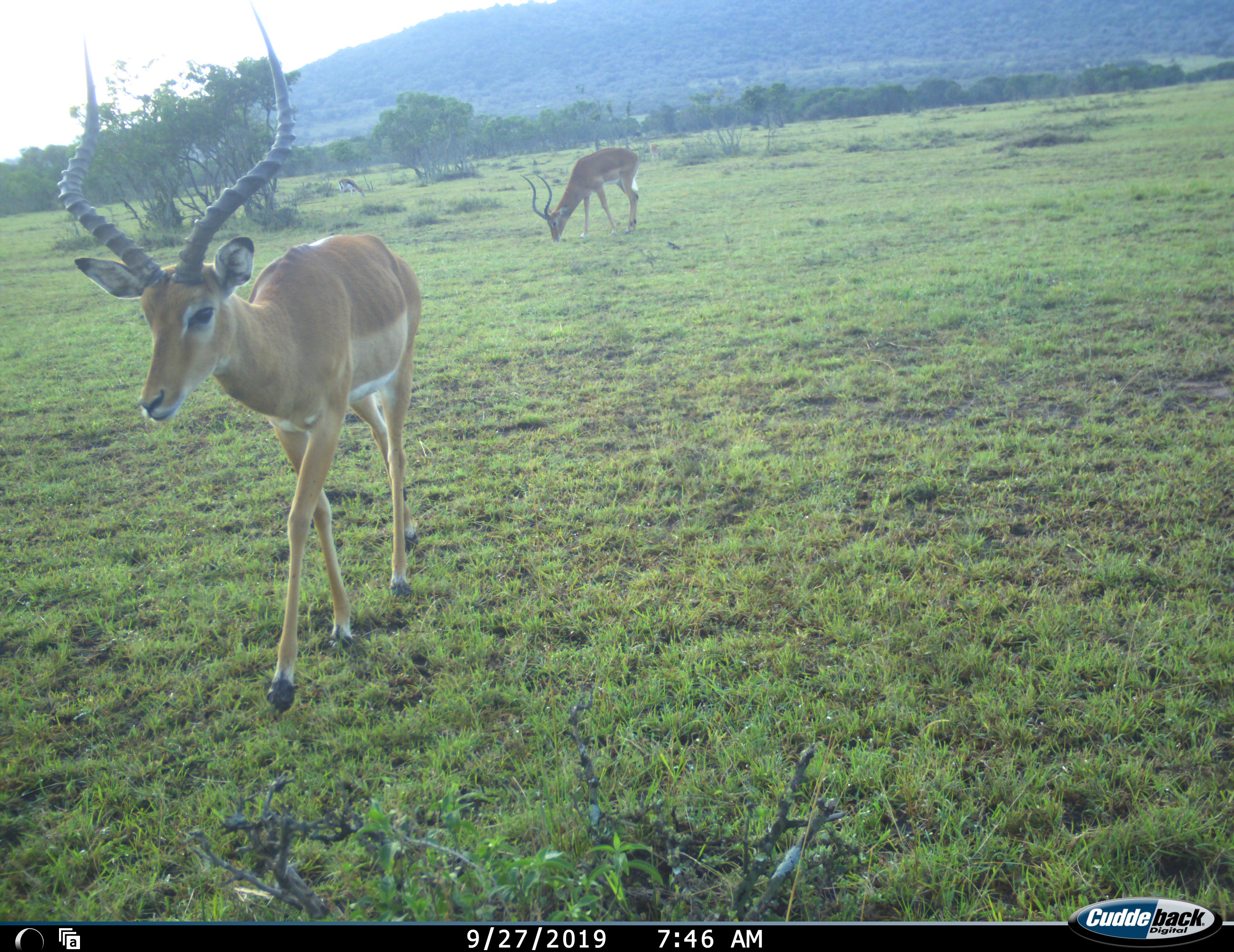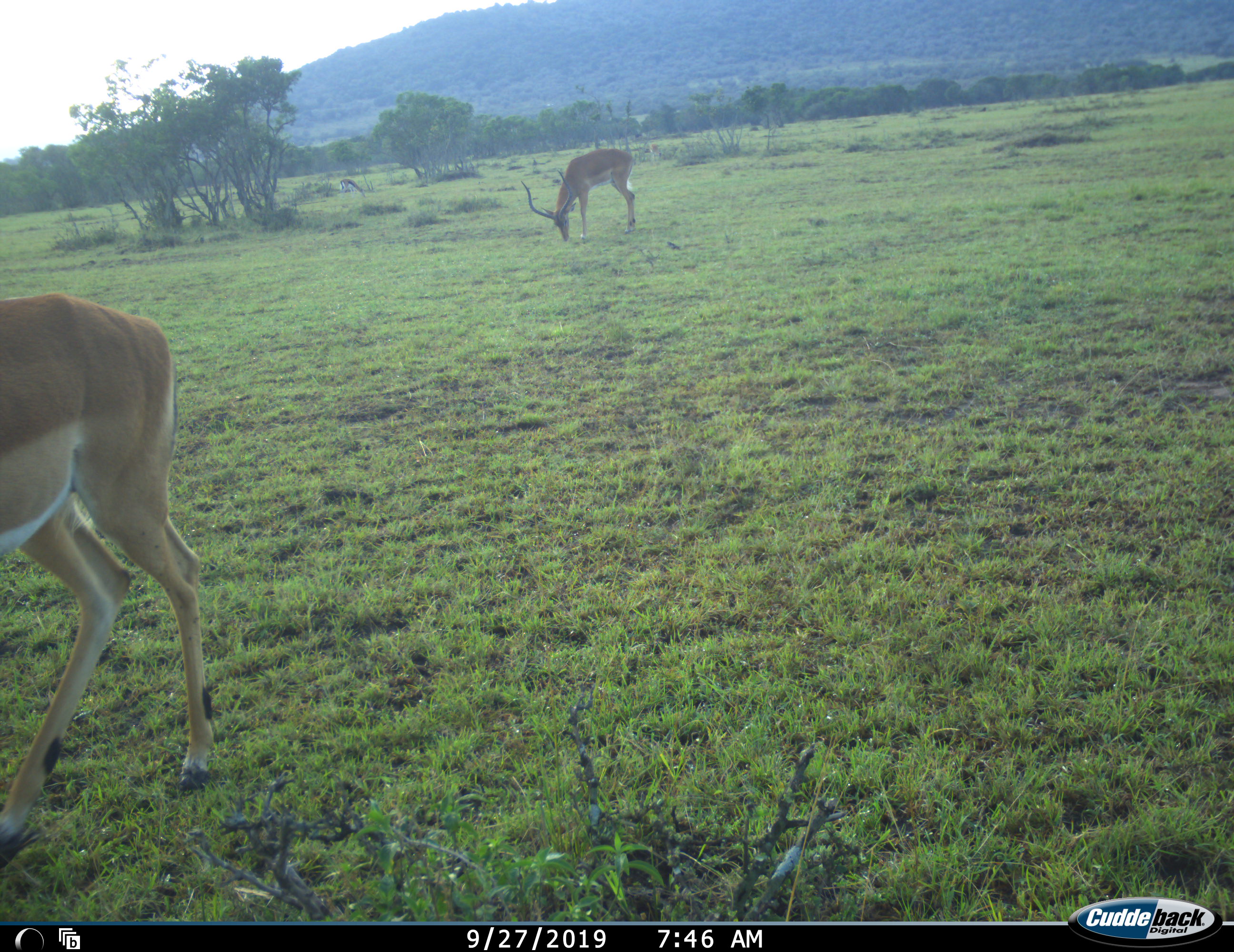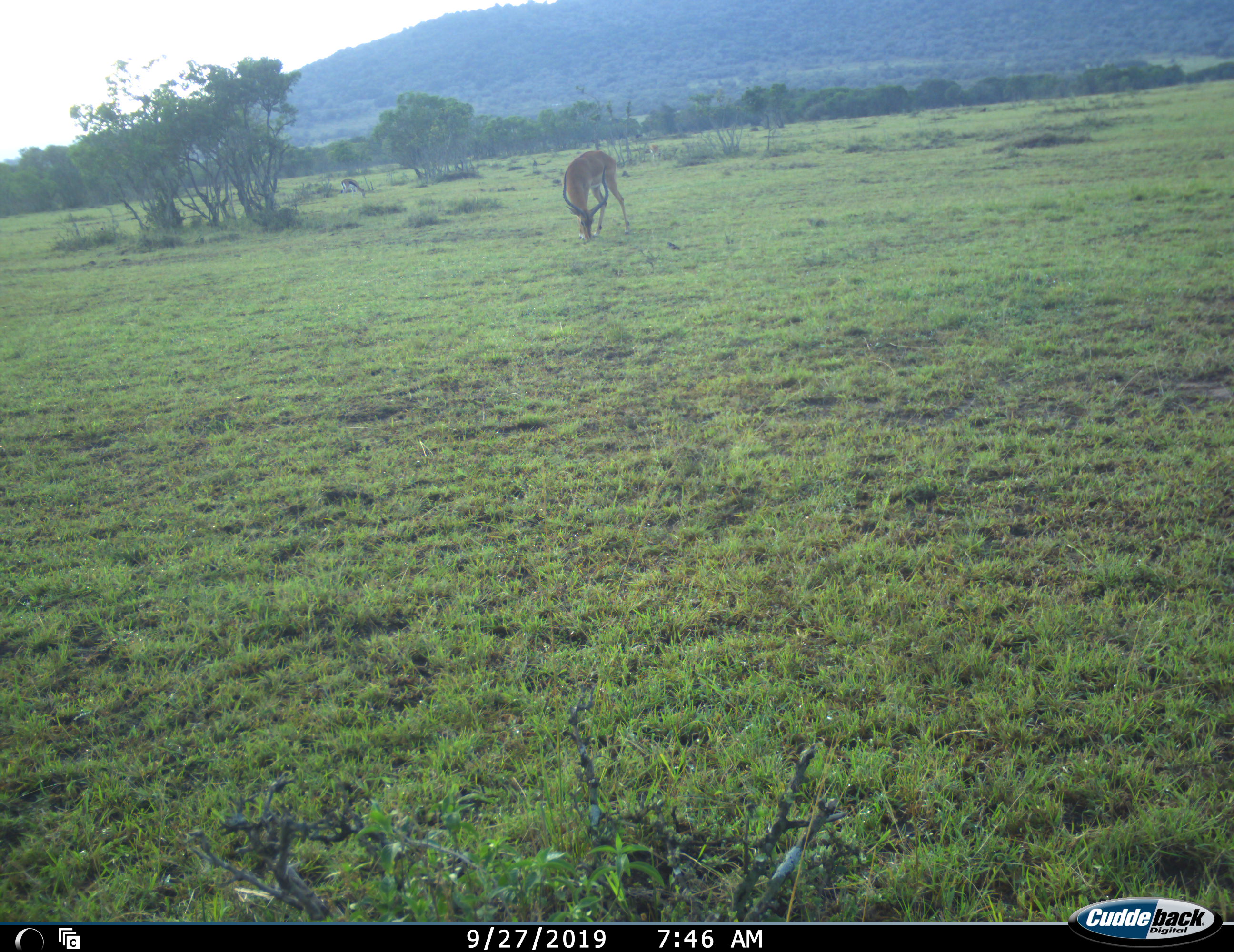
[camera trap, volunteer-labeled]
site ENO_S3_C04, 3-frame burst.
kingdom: Animalia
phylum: Chordata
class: Mammalia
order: Artiodactyla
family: Bovidae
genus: Aepyceros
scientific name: Aepyceros melampus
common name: impala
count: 2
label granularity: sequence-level